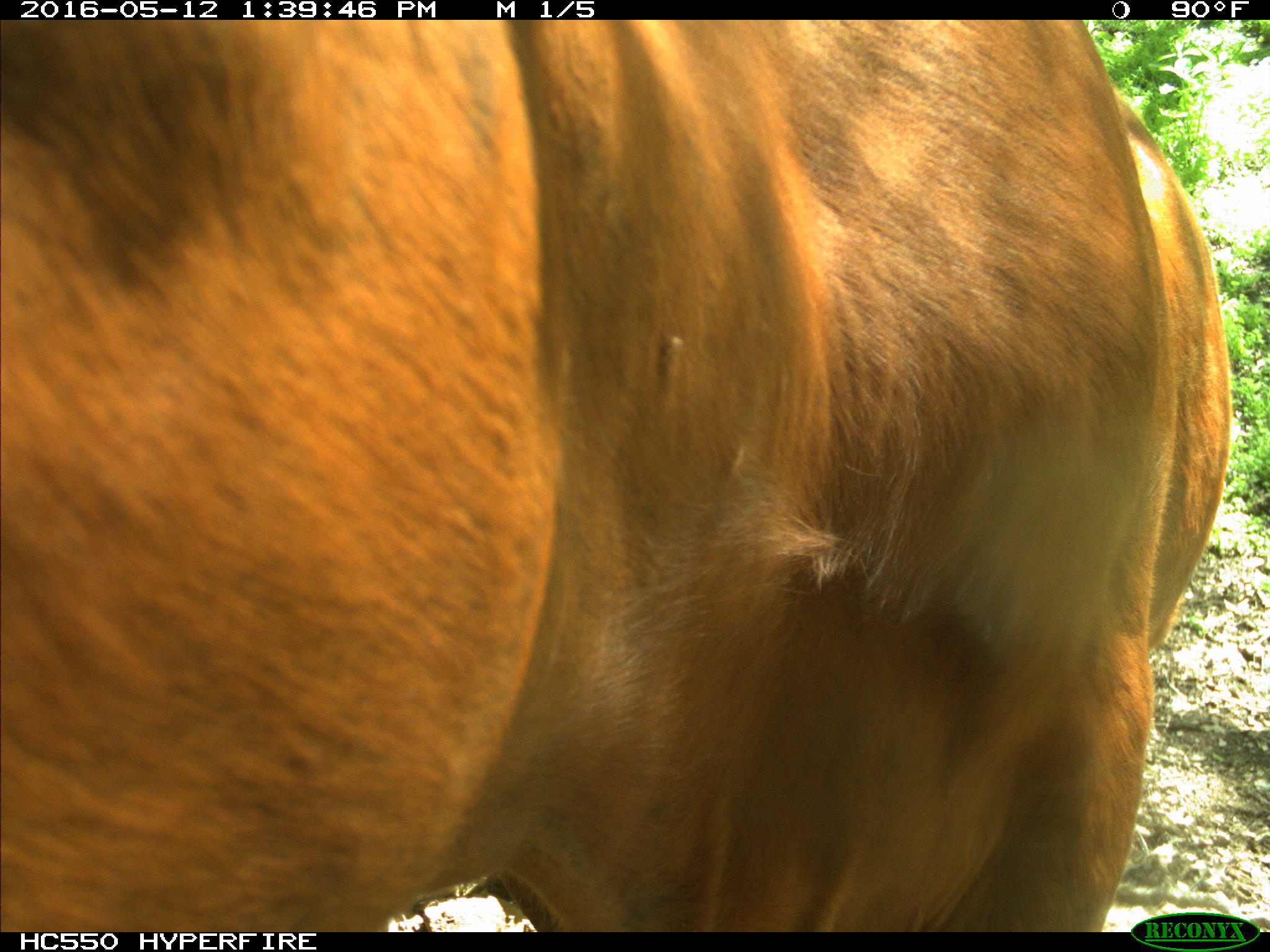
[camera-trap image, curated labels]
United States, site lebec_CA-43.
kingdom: Animalia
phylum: Chordata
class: Mammalia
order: Artiodactyla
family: Bovidae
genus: Bos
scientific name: Bos taurus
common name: domestic cow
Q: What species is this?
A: Bos taurus (domestic cow).